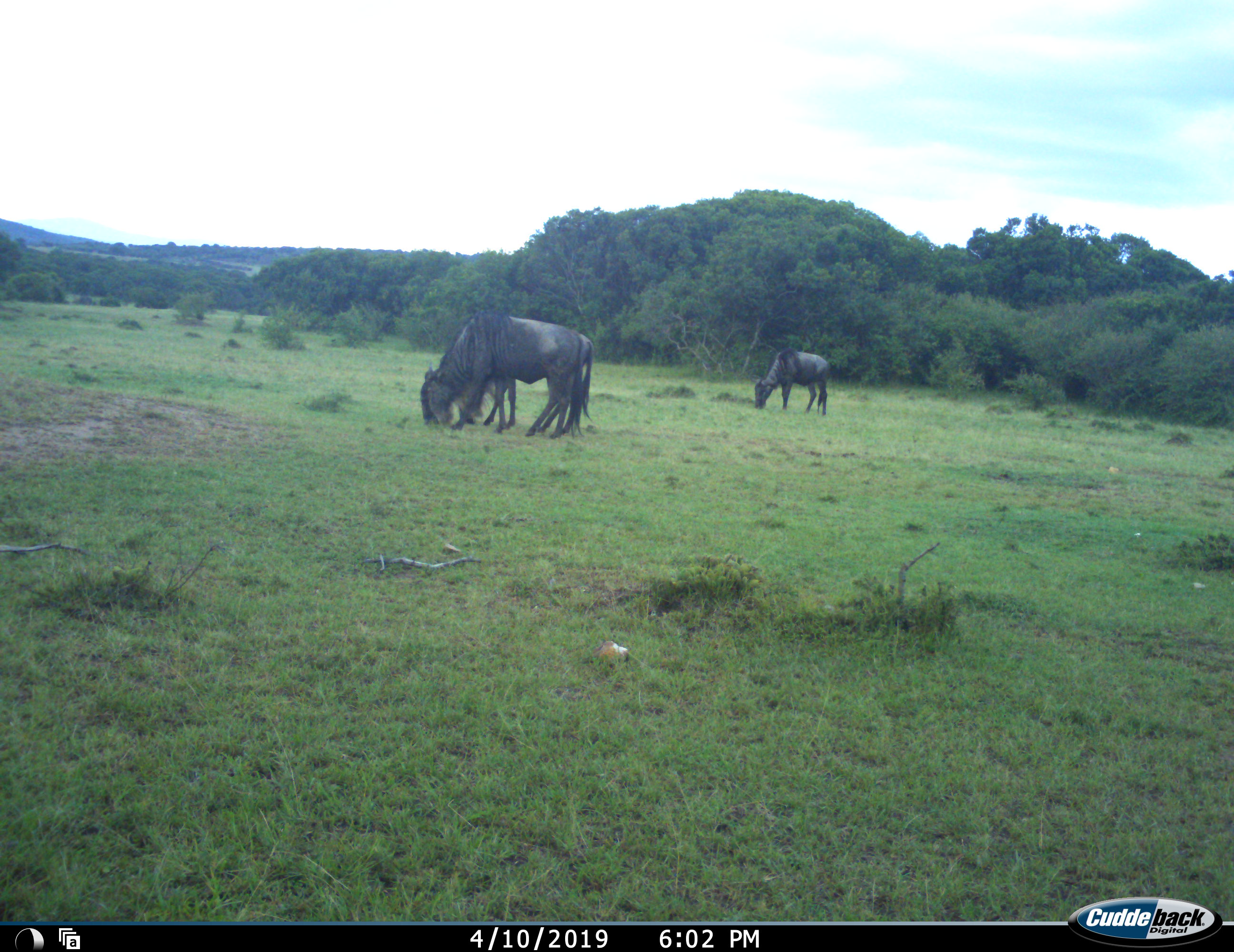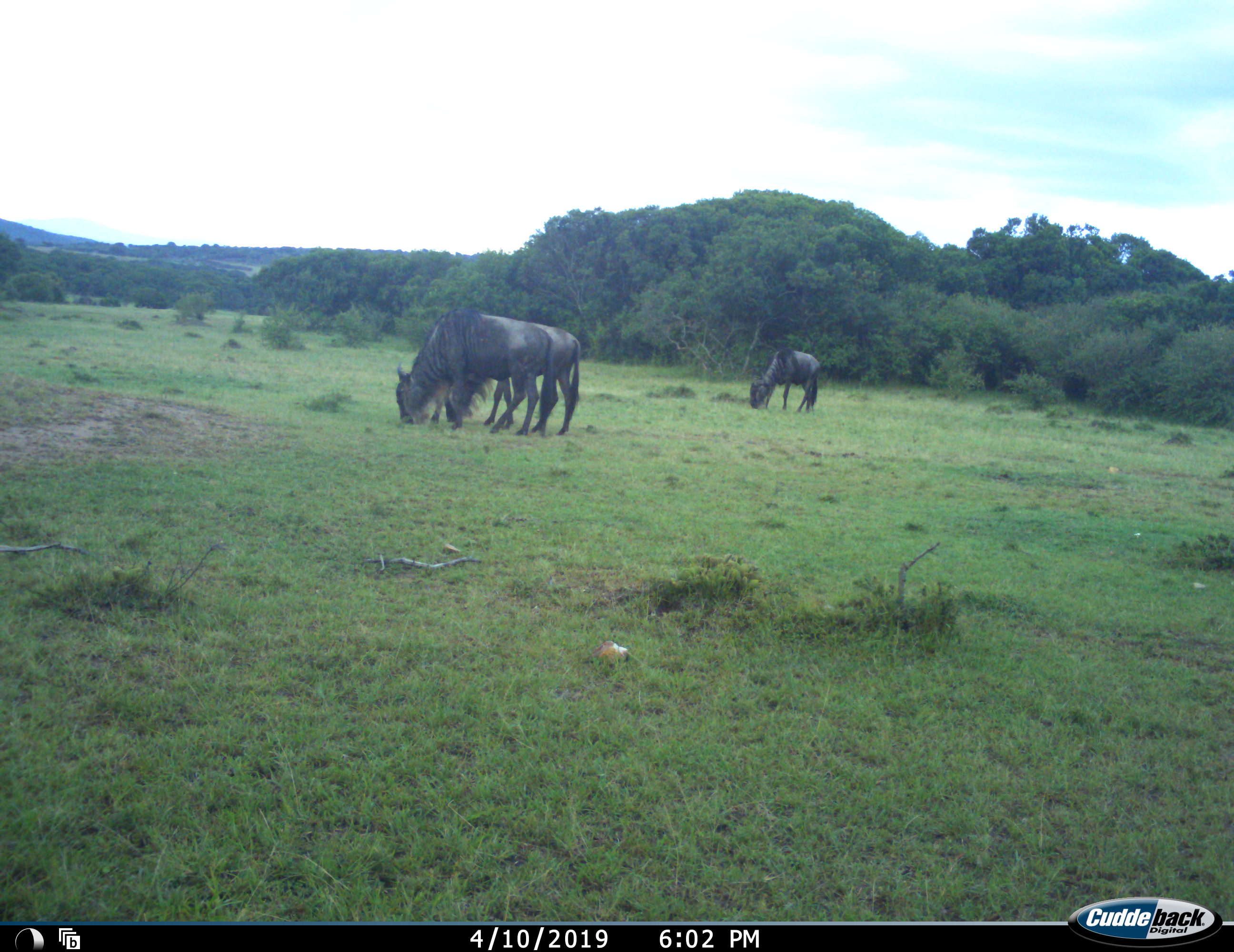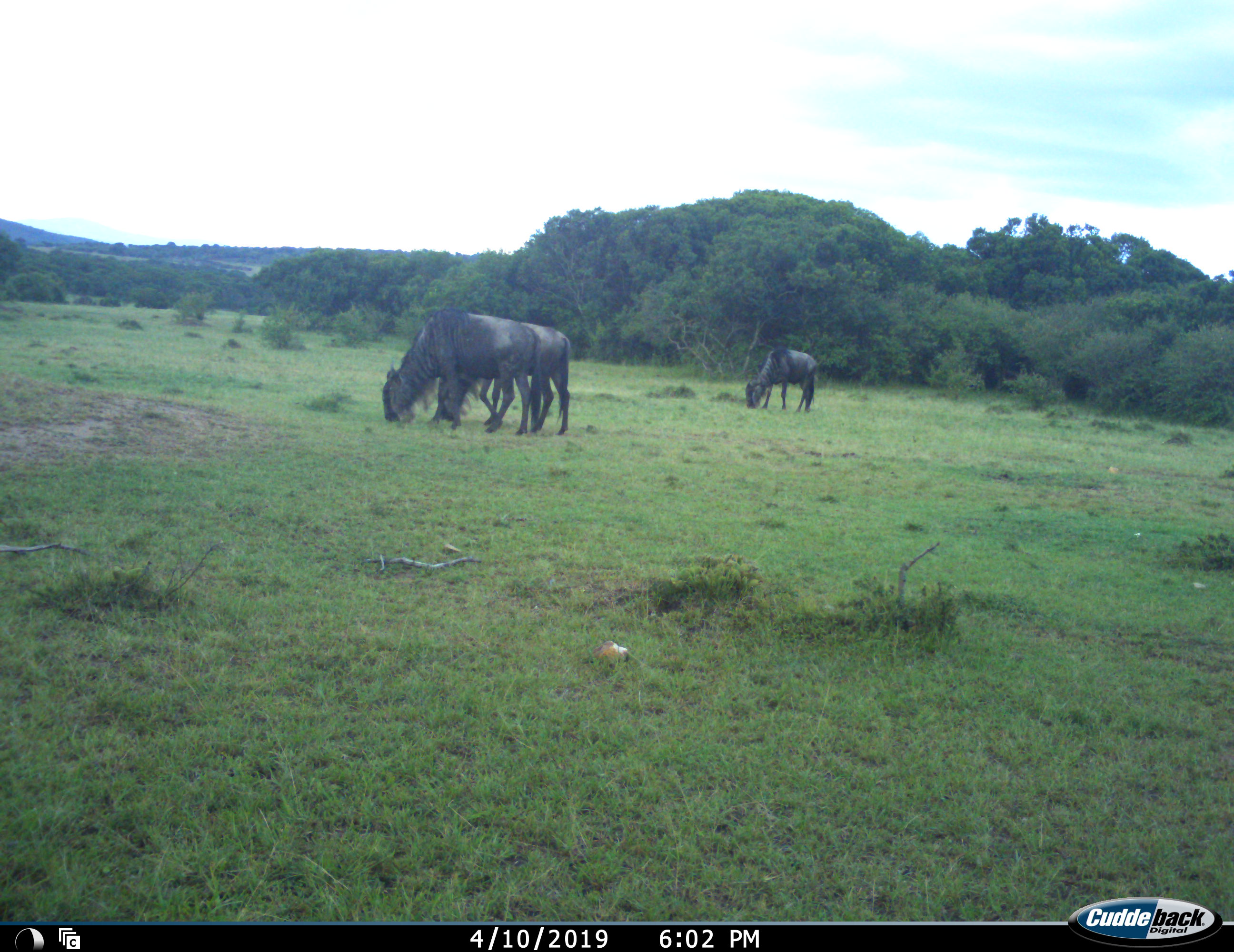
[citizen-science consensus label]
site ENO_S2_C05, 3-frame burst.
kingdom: Animalia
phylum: Chordata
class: Mammalia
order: Artiodactyla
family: Bovidae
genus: Connochaetes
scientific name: Connochaetes taurinus taurinus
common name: blue wildebeest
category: wildebeestblue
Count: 3.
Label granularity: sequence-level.